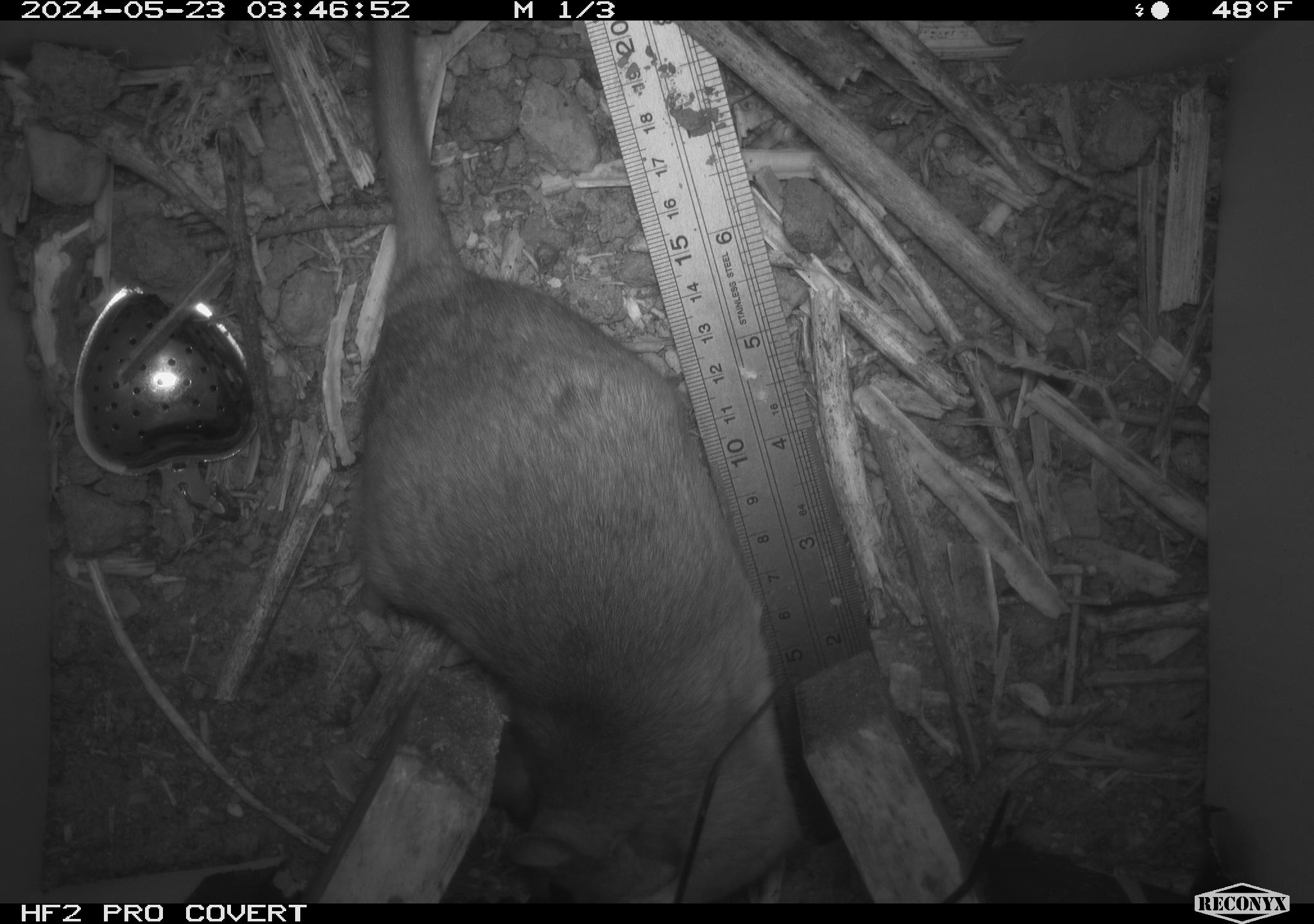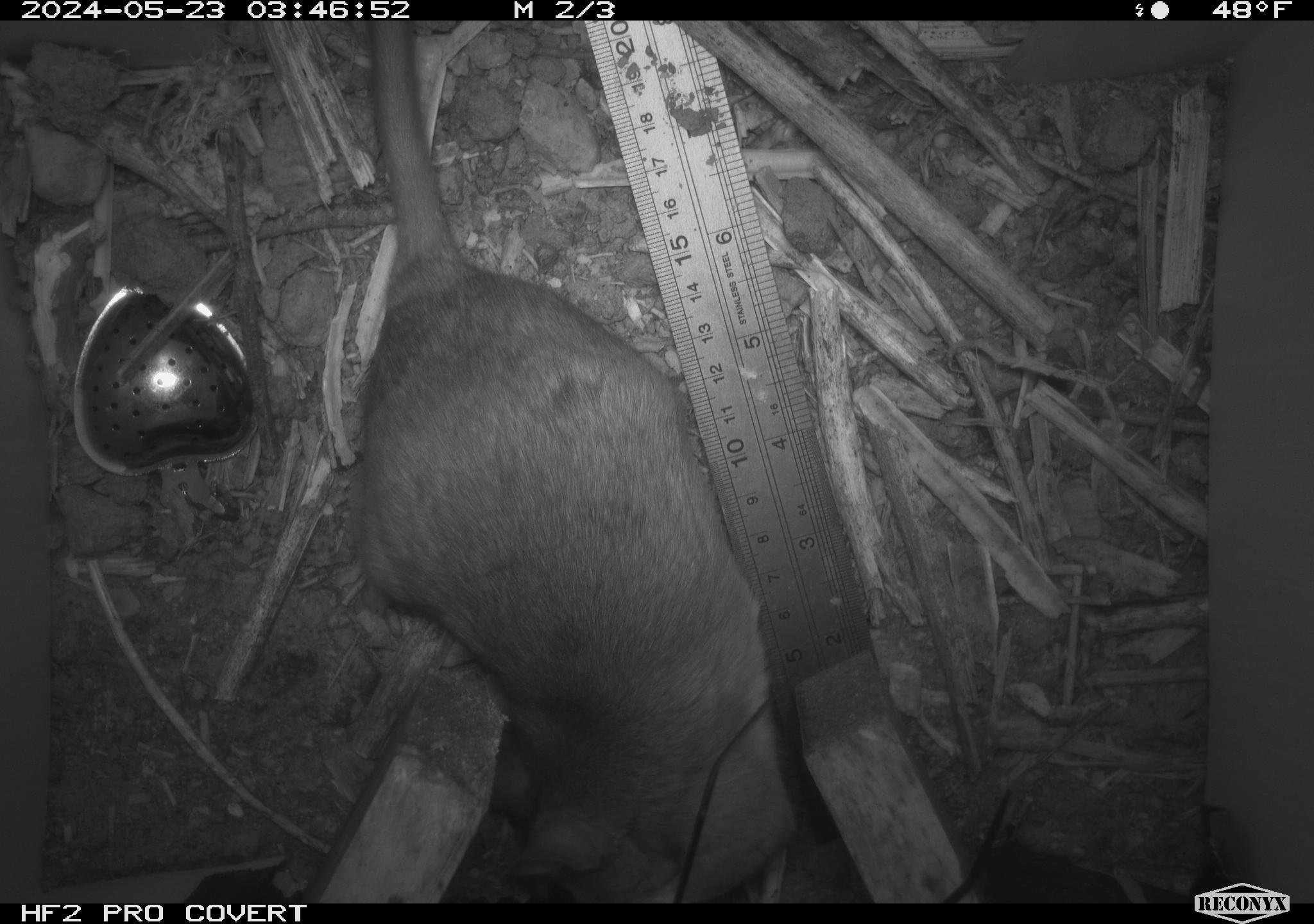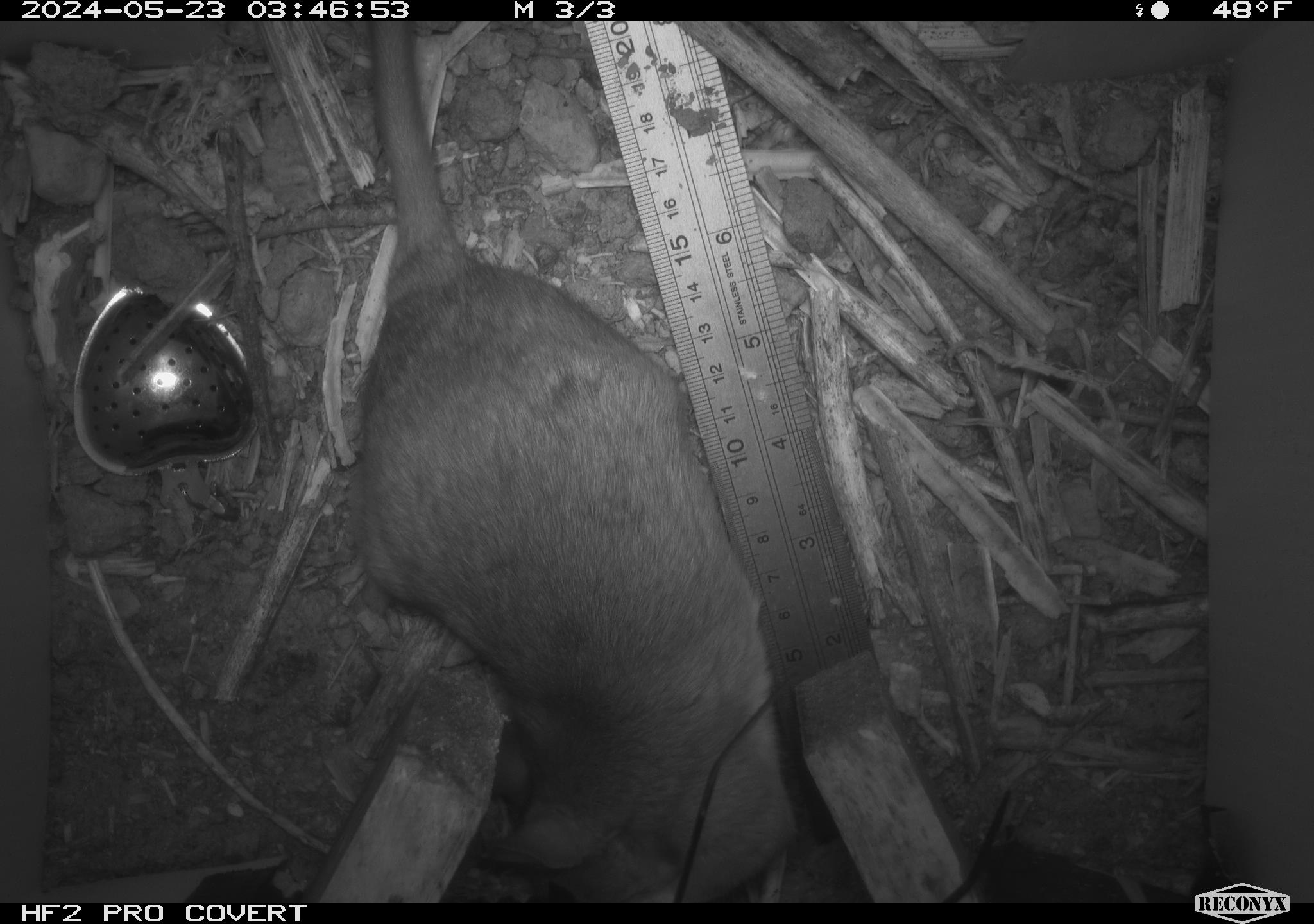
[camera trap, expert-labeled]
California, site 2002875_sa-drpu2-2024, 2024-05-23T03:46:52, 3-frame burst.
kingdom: Animalia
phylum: Chordata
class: Mammalia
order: Rodentia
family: Cricetidae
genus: Neotoma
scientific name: Neotoma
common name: pack rat or woodrat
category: neotoma species